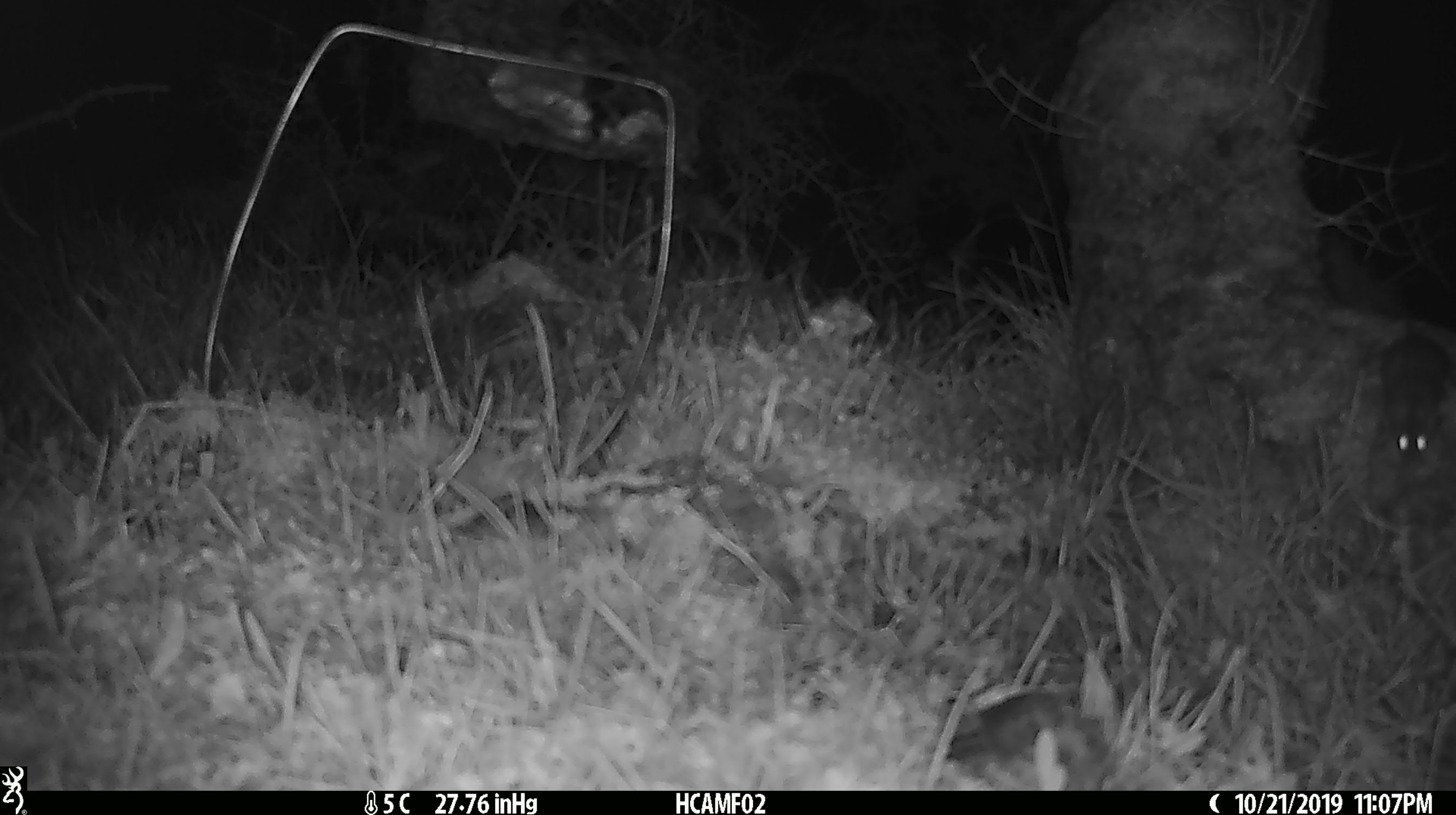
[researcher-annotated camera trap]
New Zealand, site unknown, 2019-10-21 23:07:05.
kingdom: Animalia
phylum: Chordata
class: Mammalia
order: Rodentia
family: Muridae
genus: Mus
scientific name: Mus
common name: mouse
Mouse (Mus).